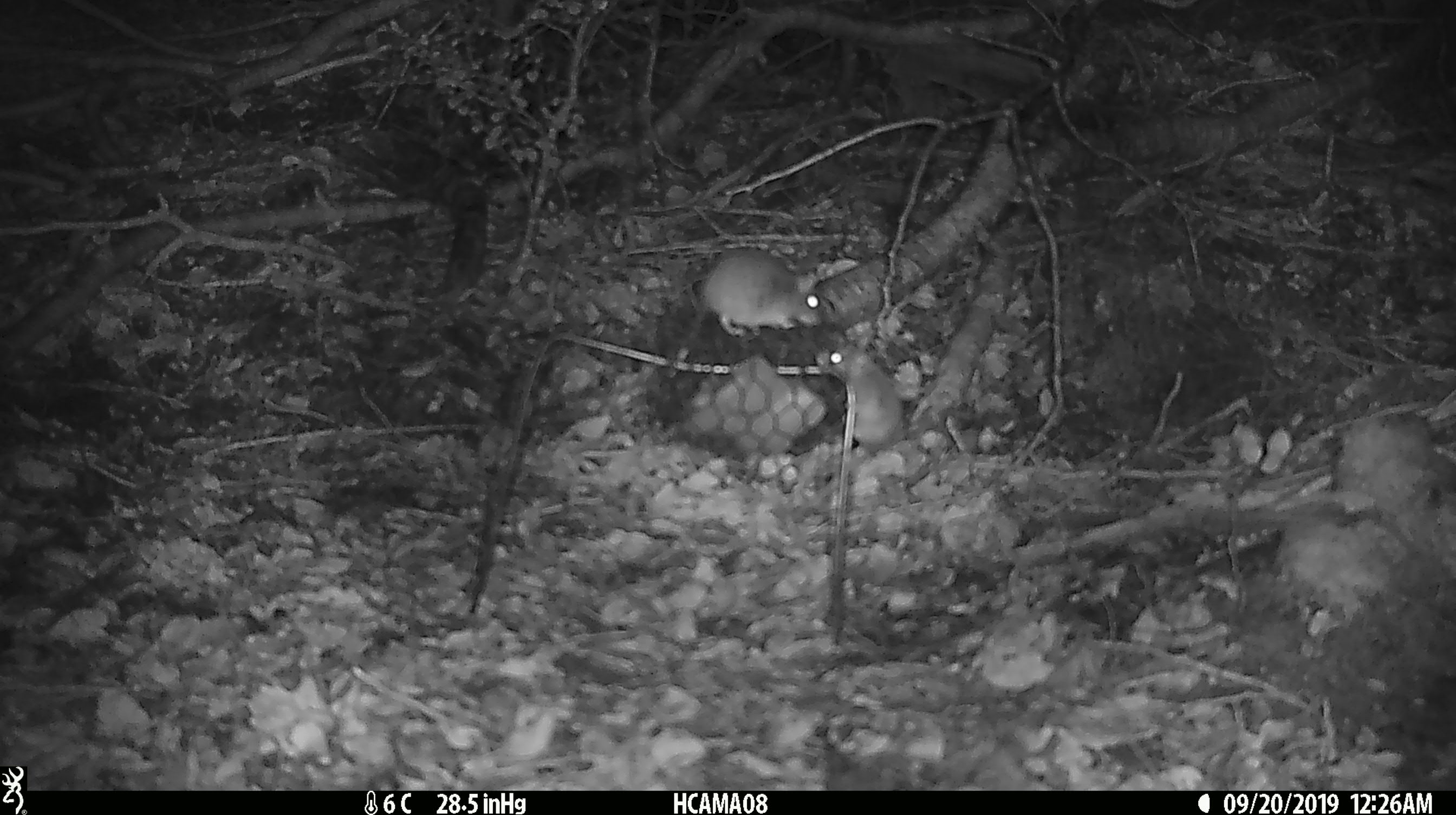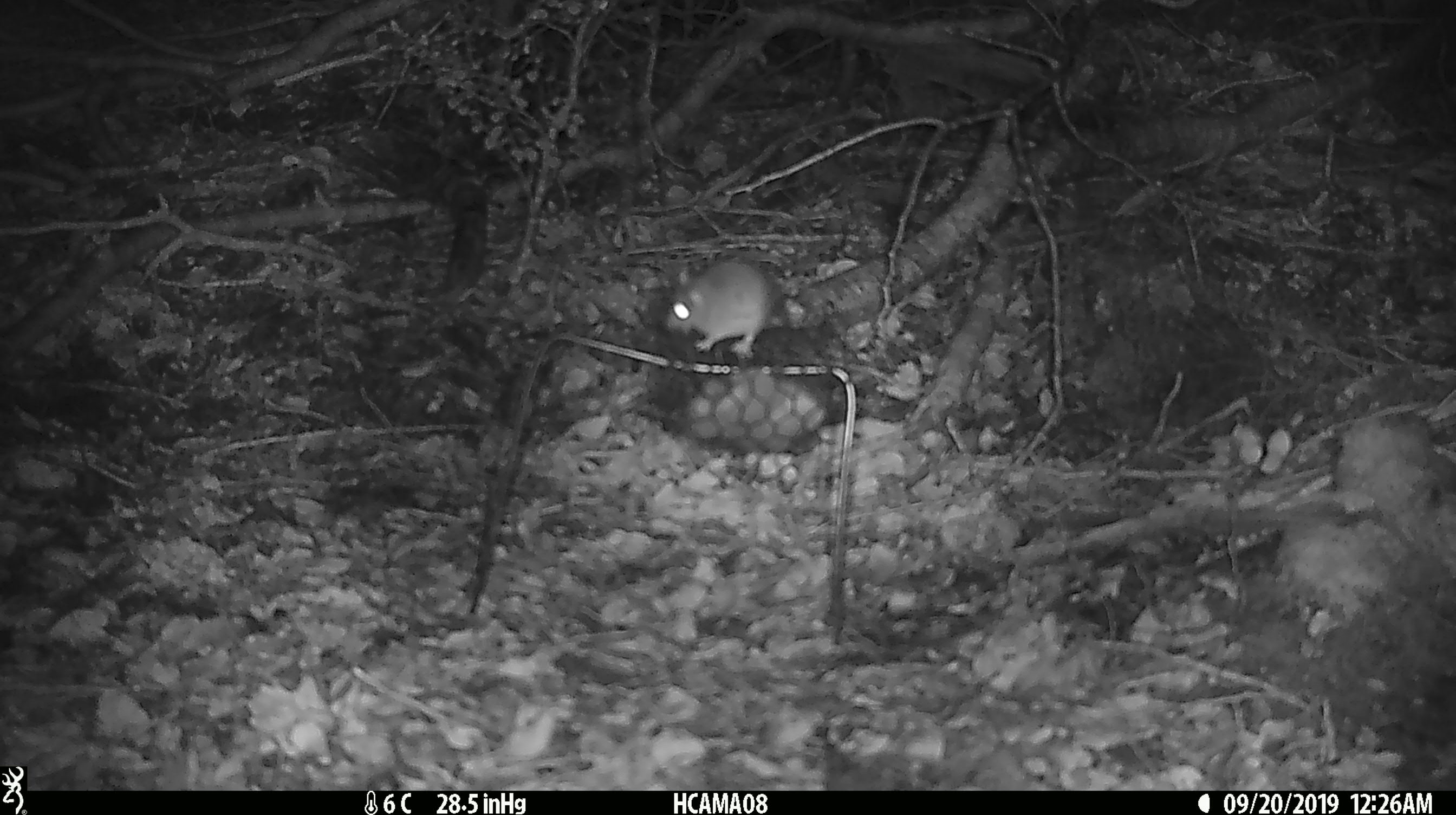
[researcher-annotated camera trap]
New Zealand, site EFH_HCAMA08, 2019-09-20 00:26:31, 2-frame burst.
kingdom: Animalia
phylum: Chordata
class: Mammalia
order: Rodentia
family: Muridae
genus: Mus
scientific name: Mus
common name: mouse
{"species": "mouse (Mus)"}